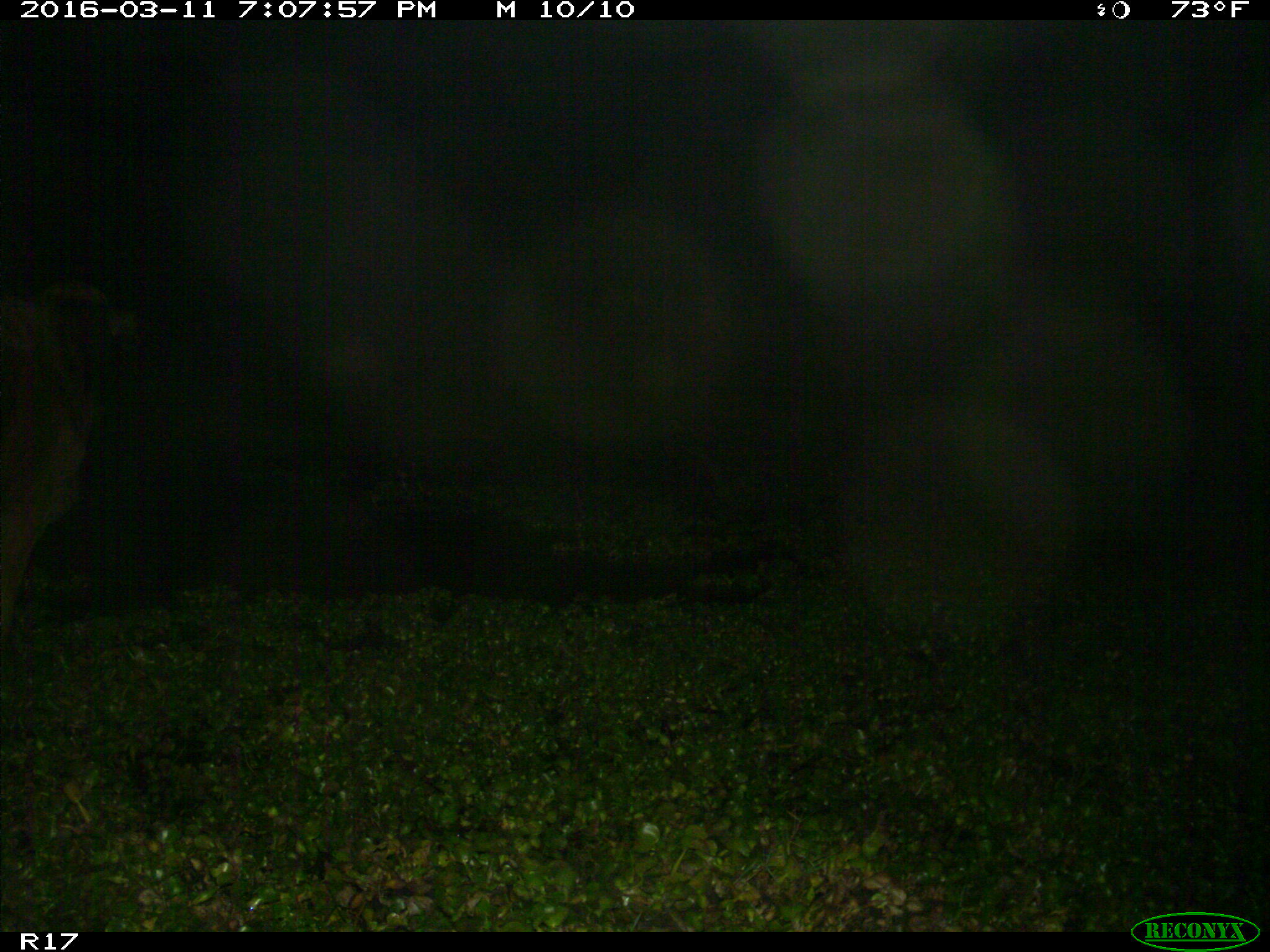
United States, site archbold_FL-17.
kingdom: Animalia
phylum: Chordata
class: Mammalia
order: Artiodactyla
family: Bovidae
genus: Bos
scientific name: Bos taurus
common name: domestic cow